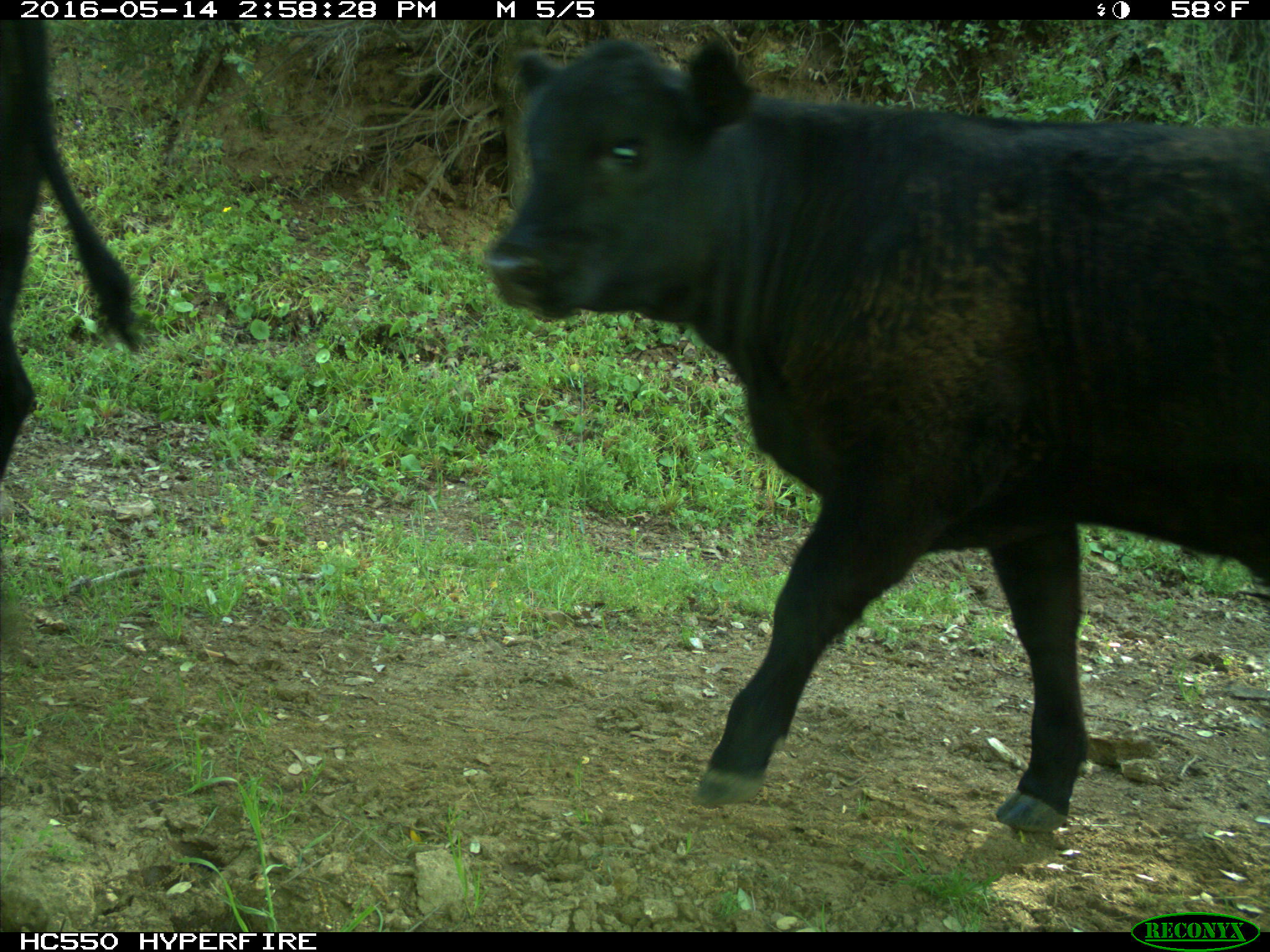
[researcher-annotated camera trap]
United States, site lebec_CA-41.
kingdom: Animalia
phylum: Chordata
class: Mammalia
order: Artiodactyla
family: Bovidae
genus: Bos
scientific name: Bos taurus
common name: domestic cow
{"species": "Bos taurus (domestic cow)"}